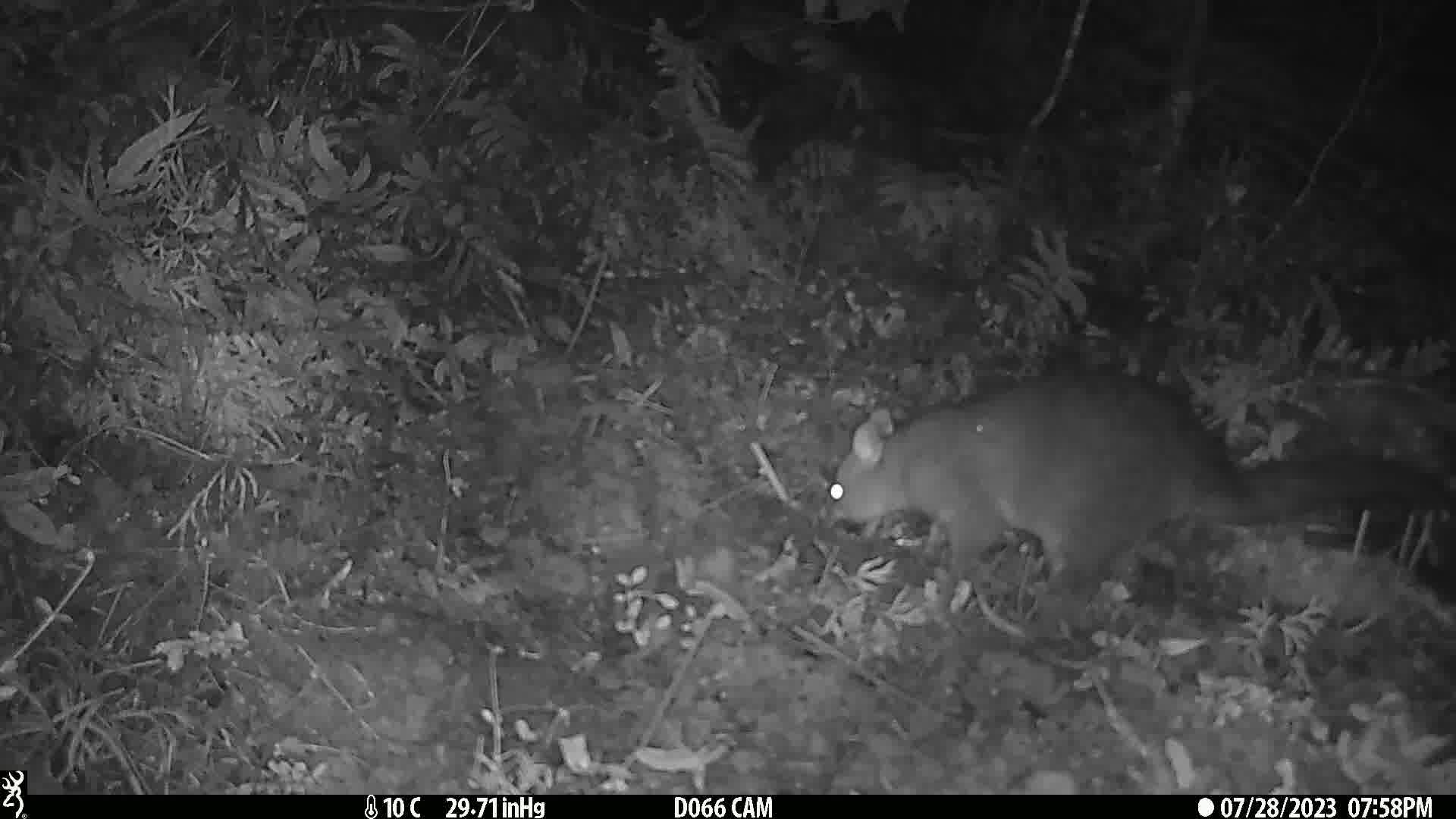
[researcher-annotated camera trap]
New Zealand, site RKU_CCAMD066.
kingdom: Animalia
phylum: Chordata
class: Mammalia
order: Diprotodontia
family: Phalangeridae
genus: Trichosurus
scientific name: Trichosurus vulpecula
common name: common brushtail possum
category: possum